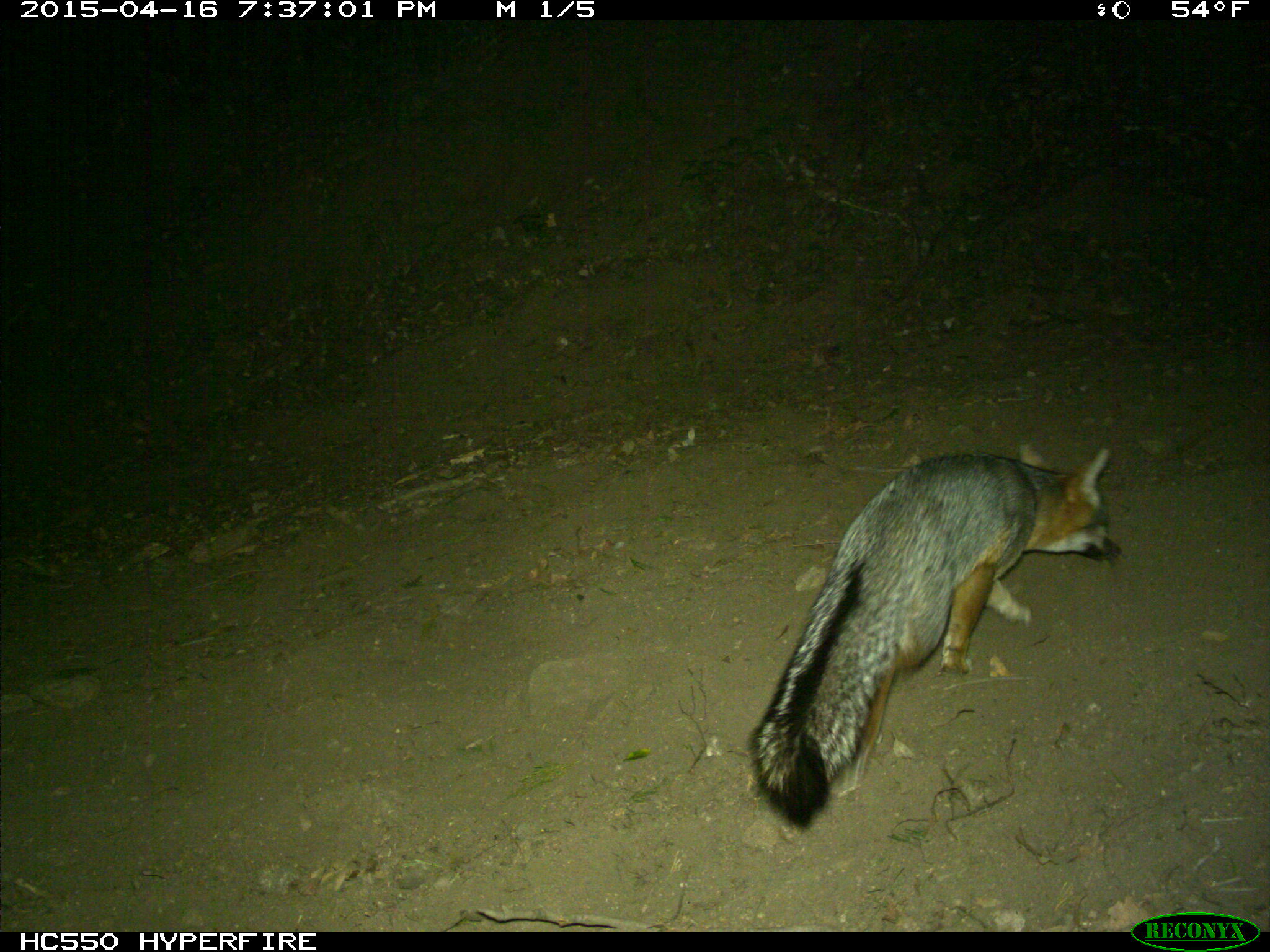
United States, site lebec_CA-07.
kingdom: Animalia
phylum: Chordata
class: Mammalia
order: Carnivora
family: Canidae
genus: Urocyon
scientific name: Urocyon cinereoargenteus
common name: gray fox